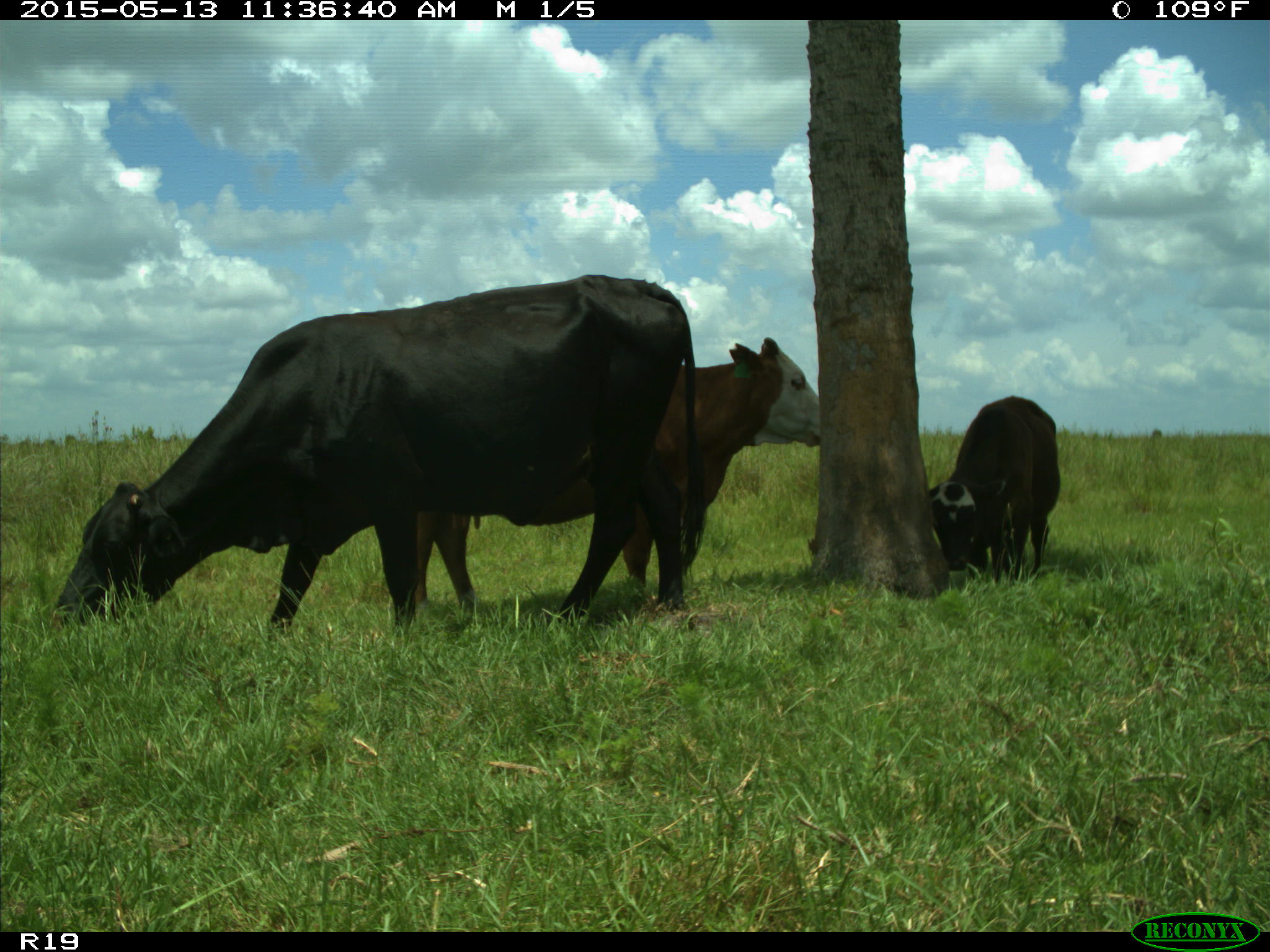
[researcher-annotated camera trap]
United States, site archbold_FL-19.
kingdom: Animalia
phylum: Chordata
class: Mammalia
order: Artiodactyla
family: Bovidae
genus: Bos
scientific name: Bos taurus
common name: domestic cow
Bos taurus (domestic cow).